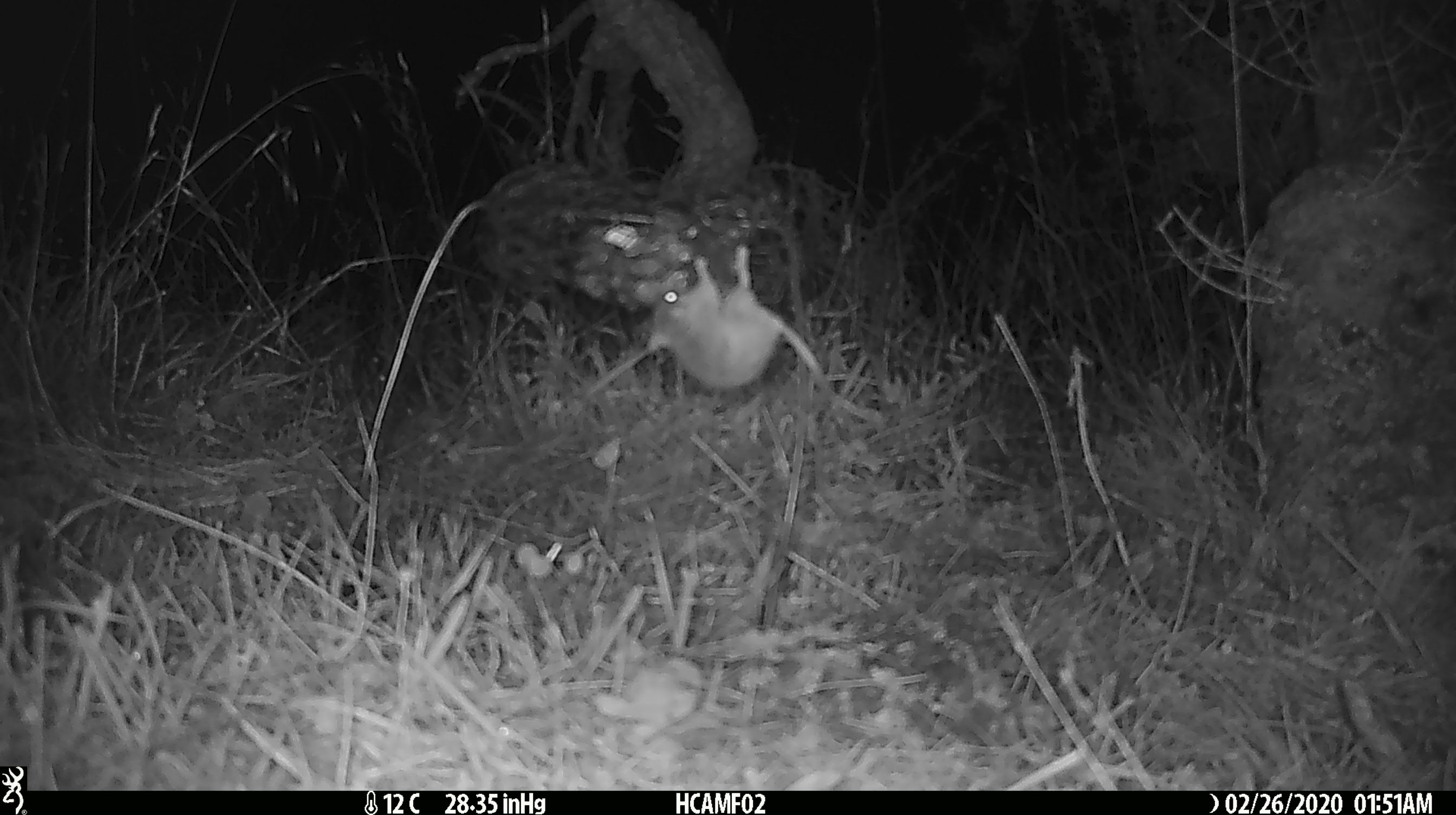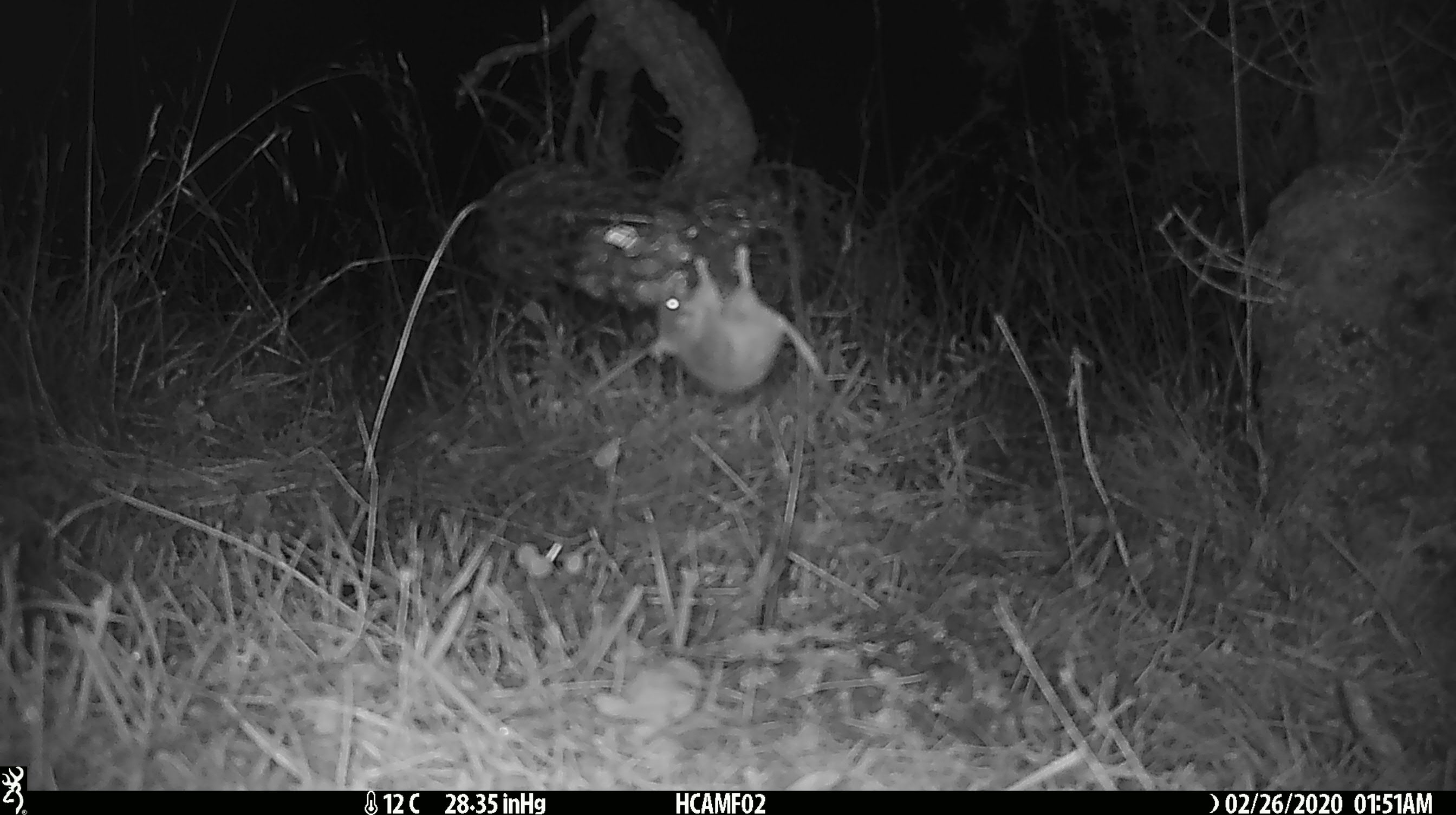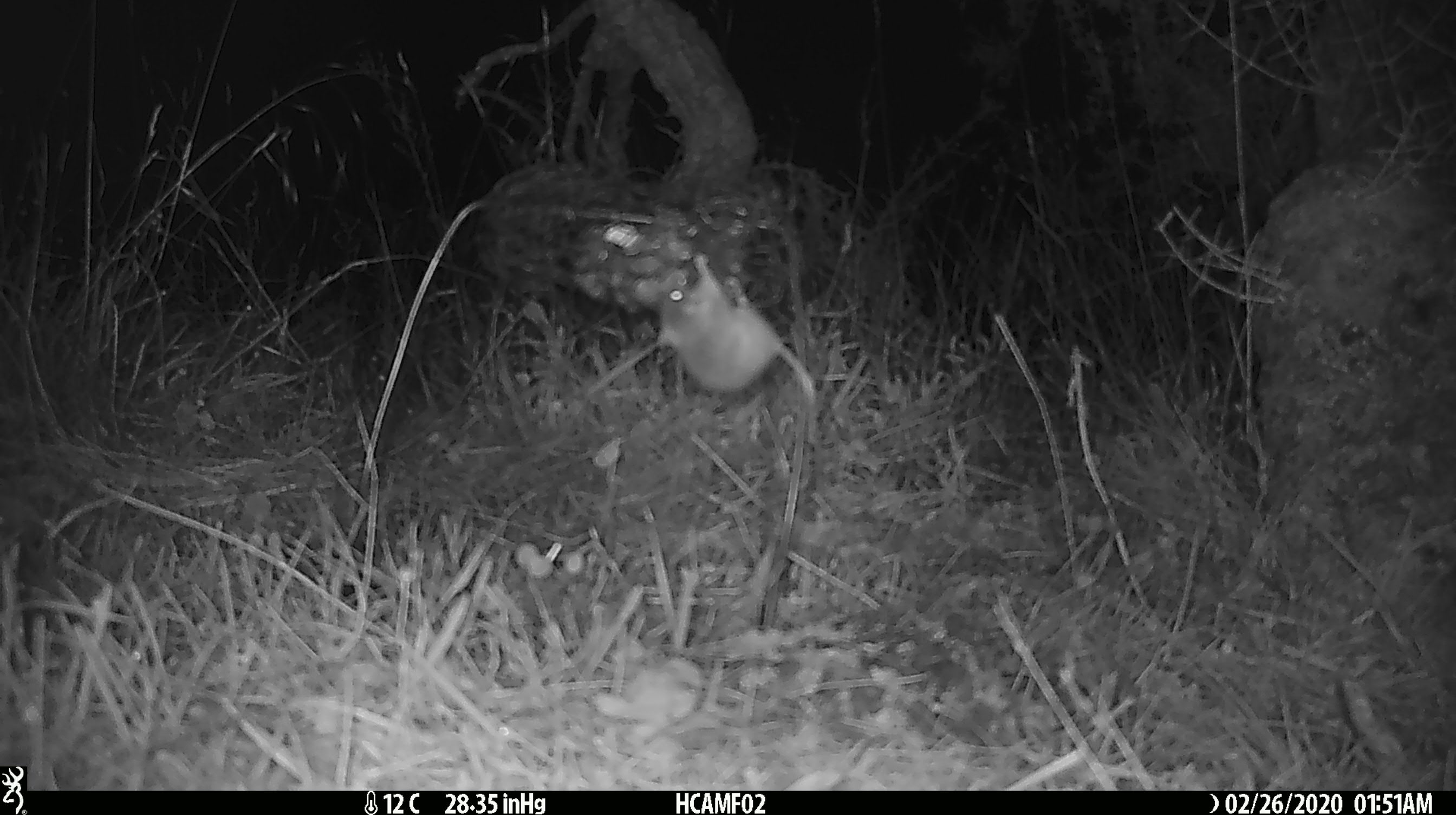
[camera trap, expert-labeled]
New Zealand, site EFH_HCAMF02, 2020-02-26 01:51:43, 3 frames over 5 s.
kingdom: Animalia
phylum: Chordata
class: Mammalia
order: Rodentia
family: Muridae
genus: Mus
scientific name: Mus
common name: mouse